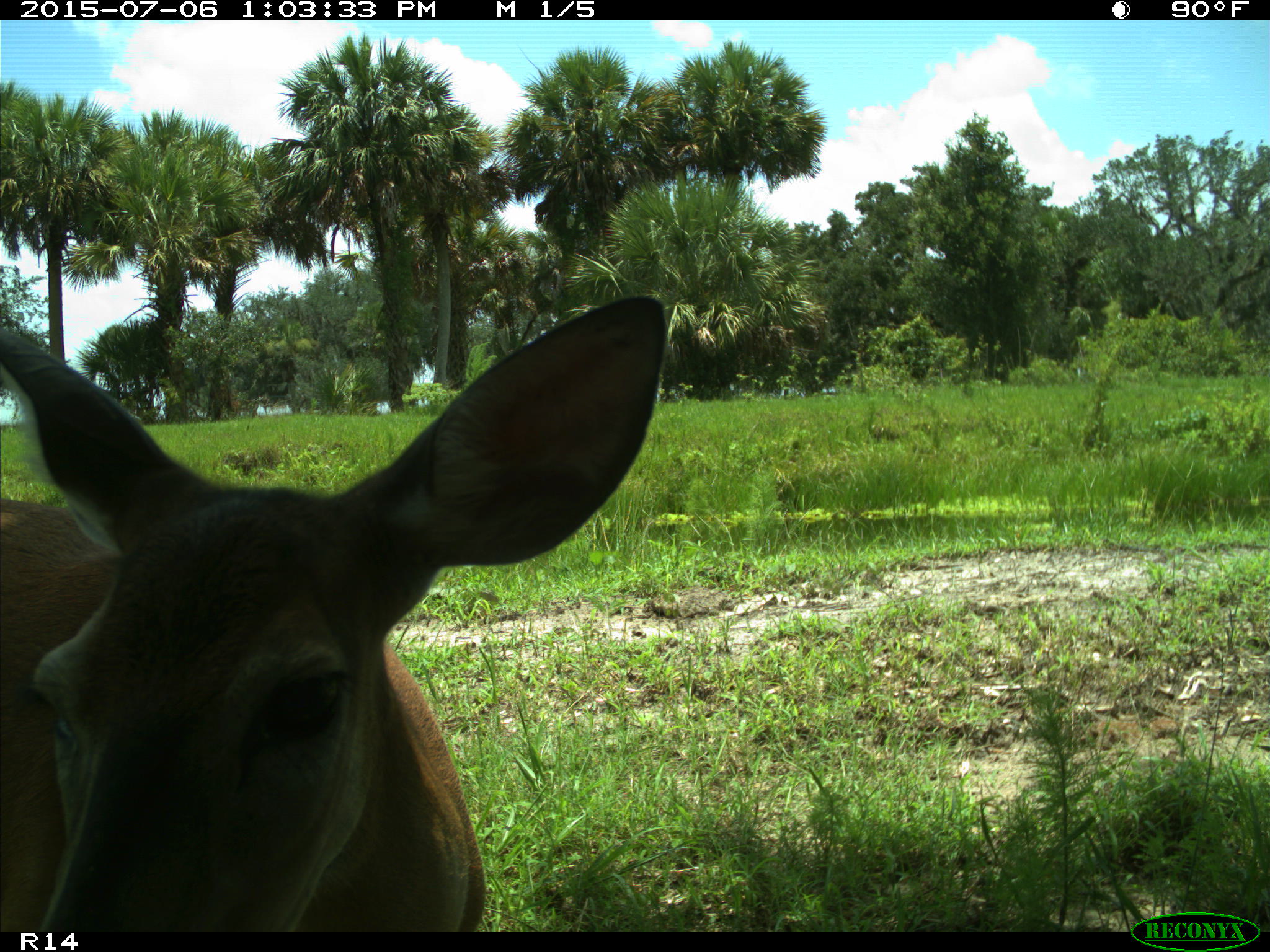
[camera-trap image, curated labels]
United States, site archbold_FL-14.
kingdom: Animalia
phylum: Chordata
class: Mammalia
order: Artiodactyla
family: Cervidae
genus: Odocoileus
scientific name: Odocoileus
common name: deer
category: unidentified deer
Unidentified deer (deer) (Odocoileus).